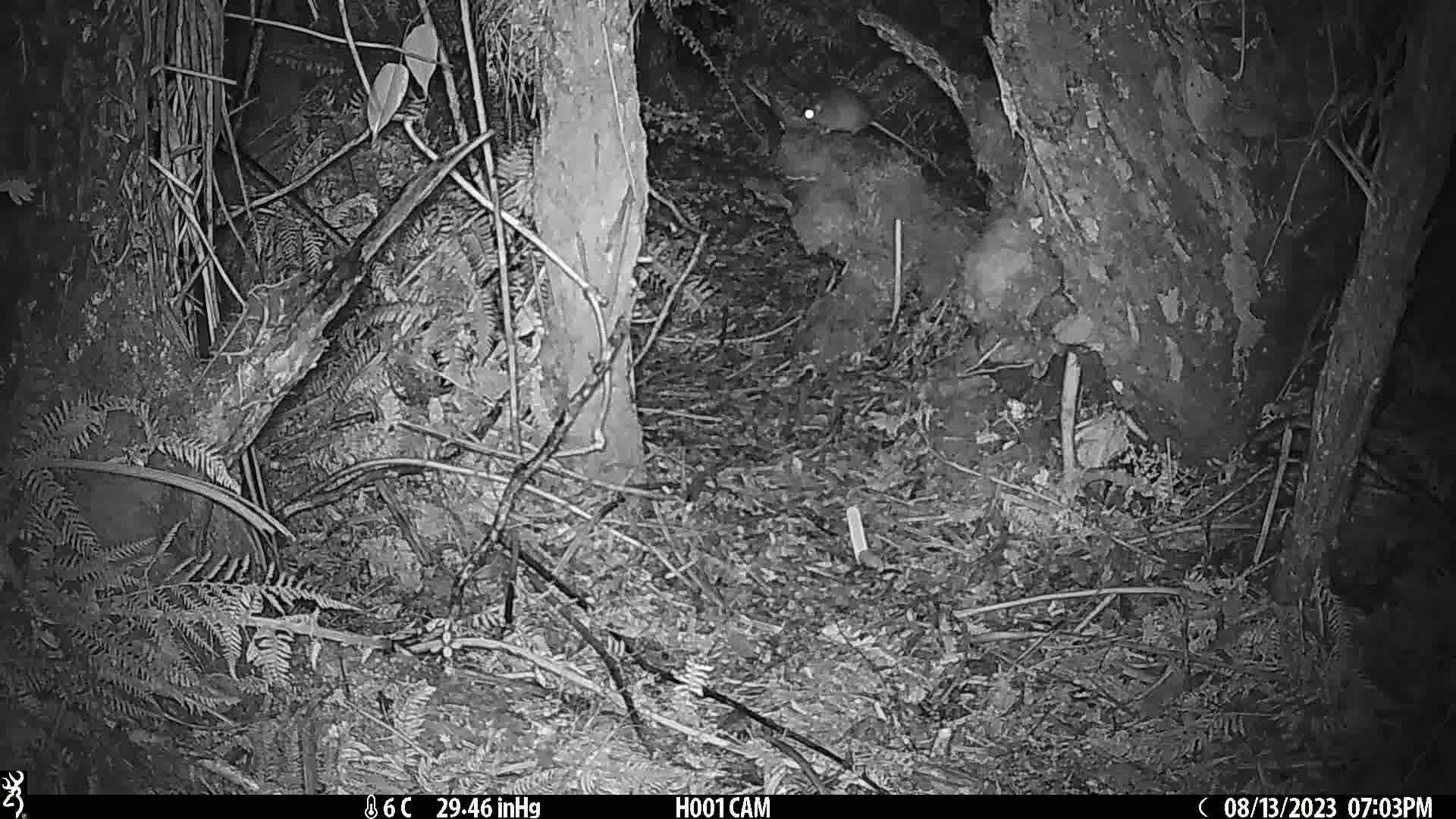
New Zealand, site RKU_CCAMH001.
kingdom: Animalia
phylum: Chordata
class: Mammalia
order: Rodentia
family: Muridae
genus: Rattus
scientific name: Rattus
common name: rat